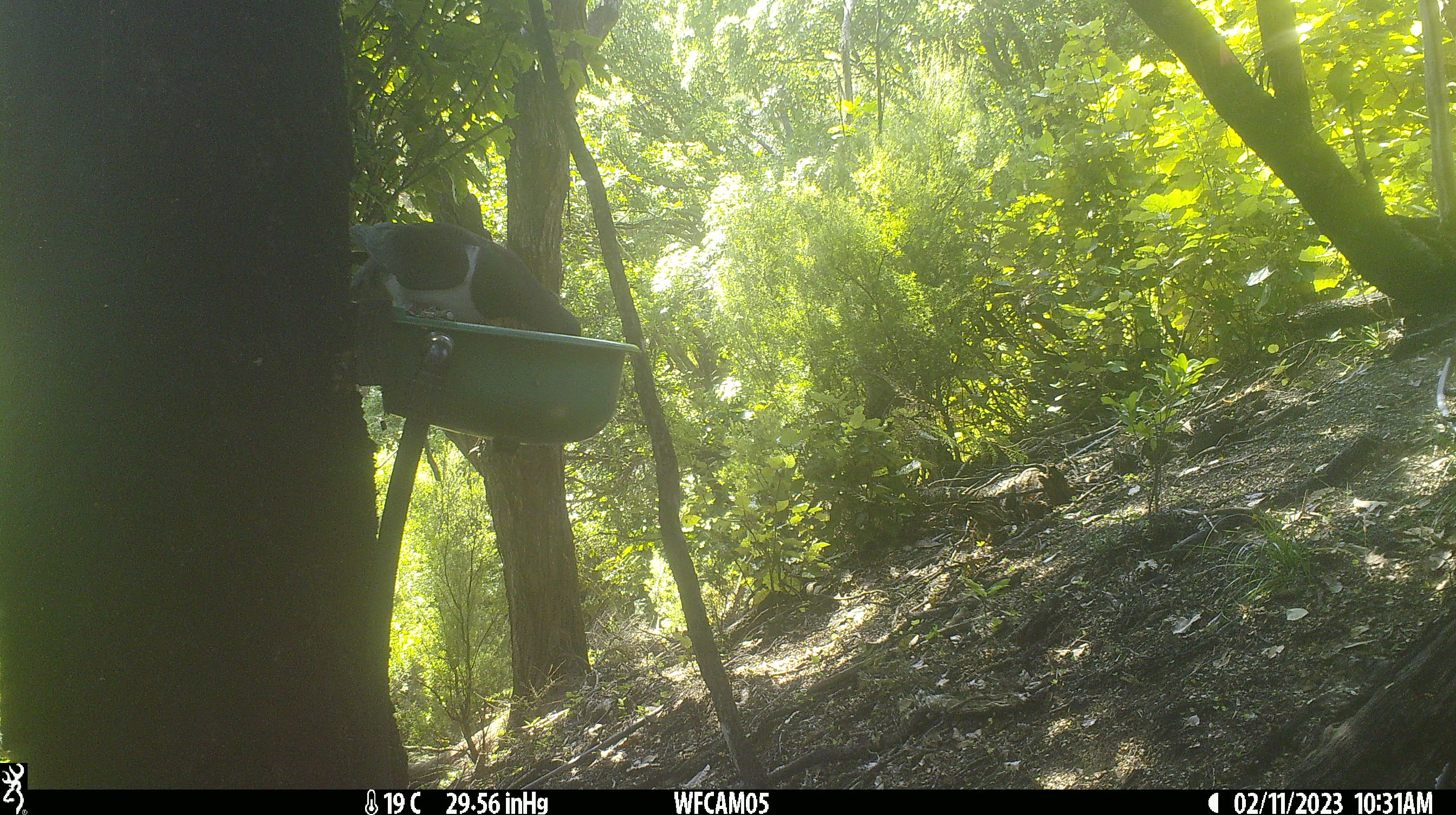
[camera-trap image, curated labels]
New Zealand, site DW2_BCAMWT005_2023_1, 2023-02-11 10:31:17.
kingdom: Animalia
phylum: Chordata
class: Aves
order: Columbiformes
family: Columbidae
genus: Hemiphaga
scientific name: Hemiphaga novaeseelandiae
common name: new zealand pigeon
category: kereru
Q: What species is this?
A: Kereru (new zealand pigeon) (Hemiphaga novaeseelandiae).